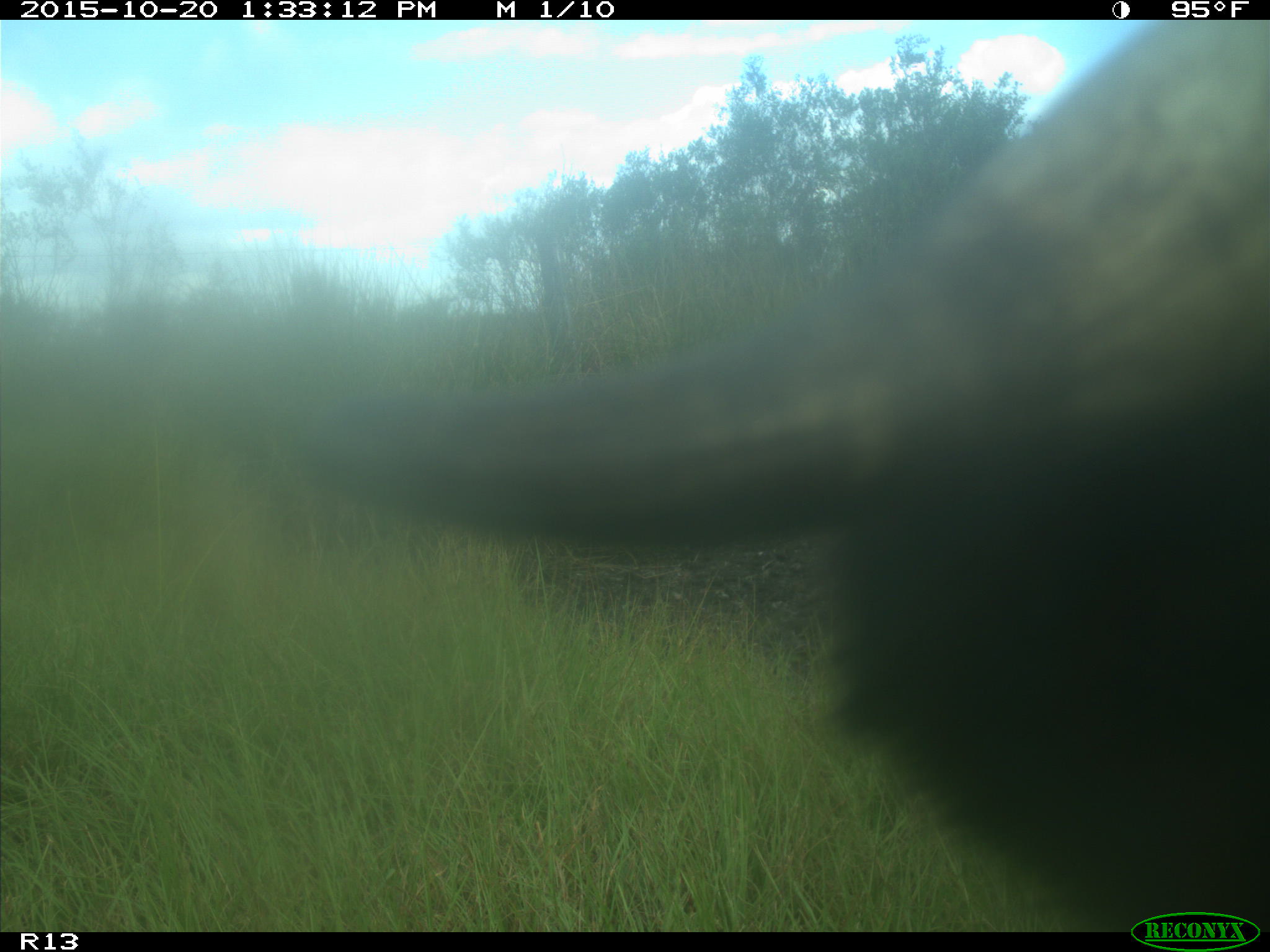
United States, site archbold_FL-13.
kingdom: Animalia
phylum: Chordata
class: Mammalia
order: Artiodactyla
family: Bovidae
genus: Bos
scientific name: Bos taurus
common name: domestic cow